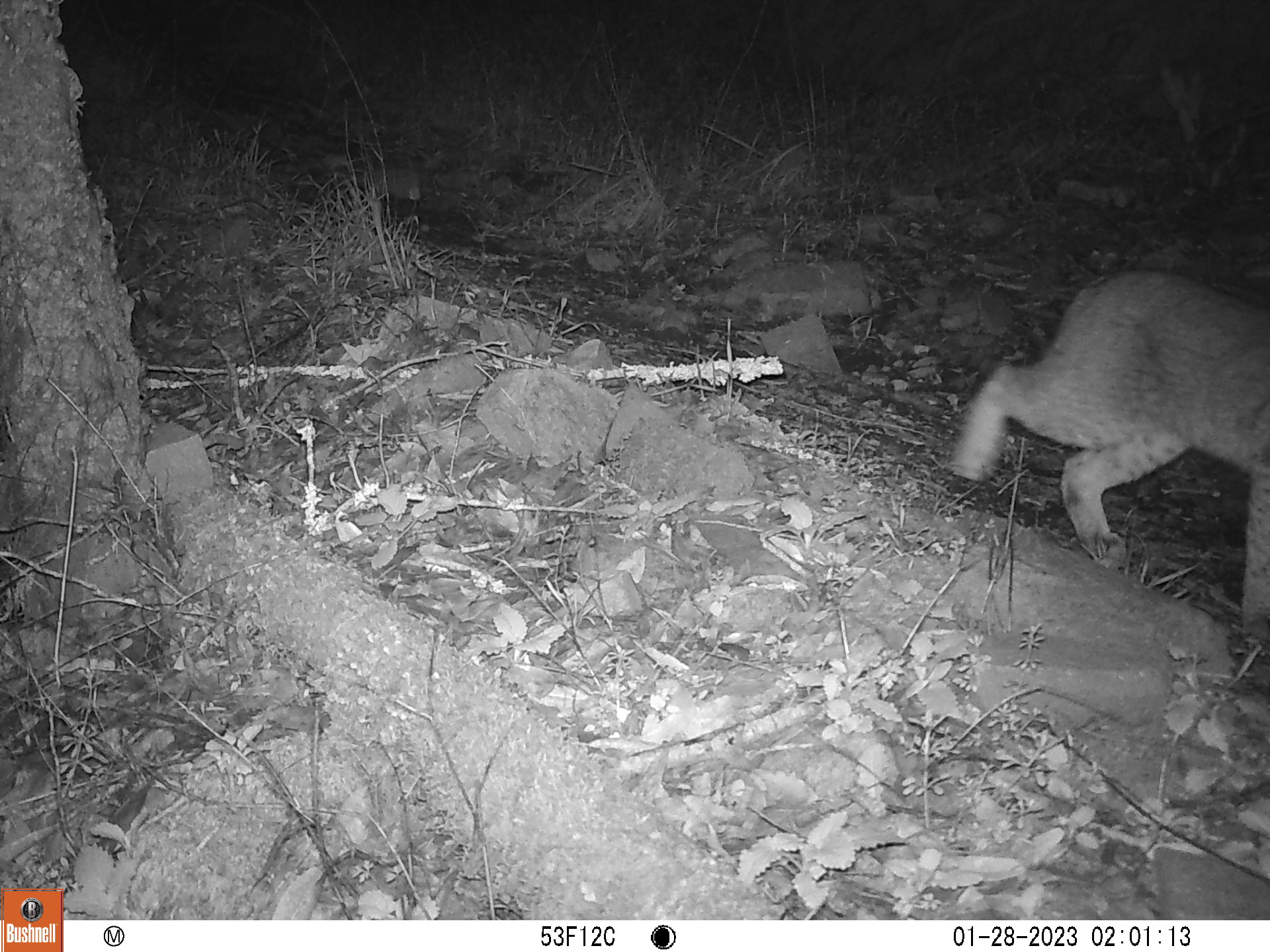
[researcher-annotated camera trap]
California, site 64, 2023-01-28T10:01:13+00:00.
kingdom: Animalia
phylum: Chordata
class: Mammalia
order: Carnivora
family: Felidae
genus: Lynx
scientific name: Lynx rufus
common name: bobcat